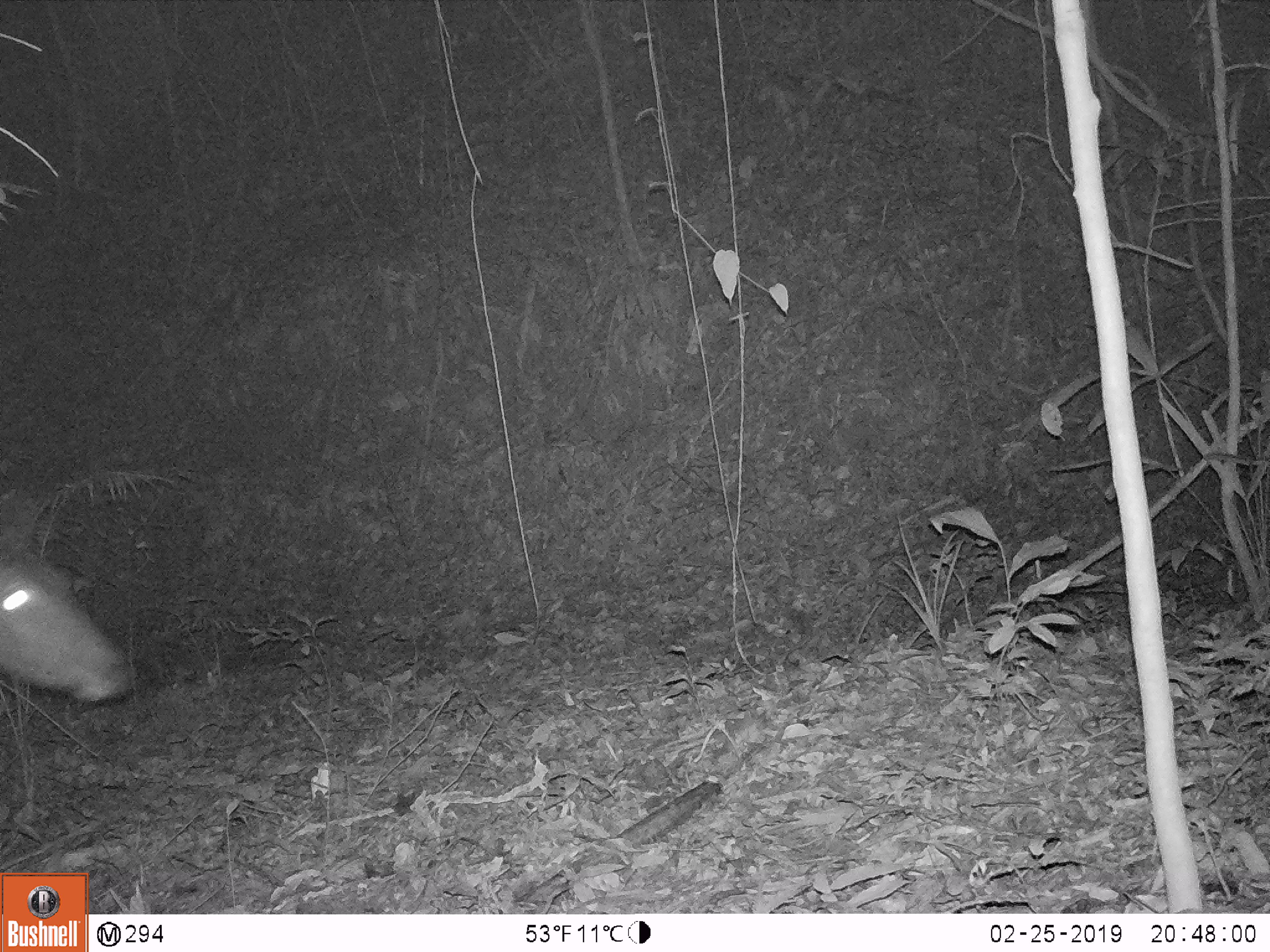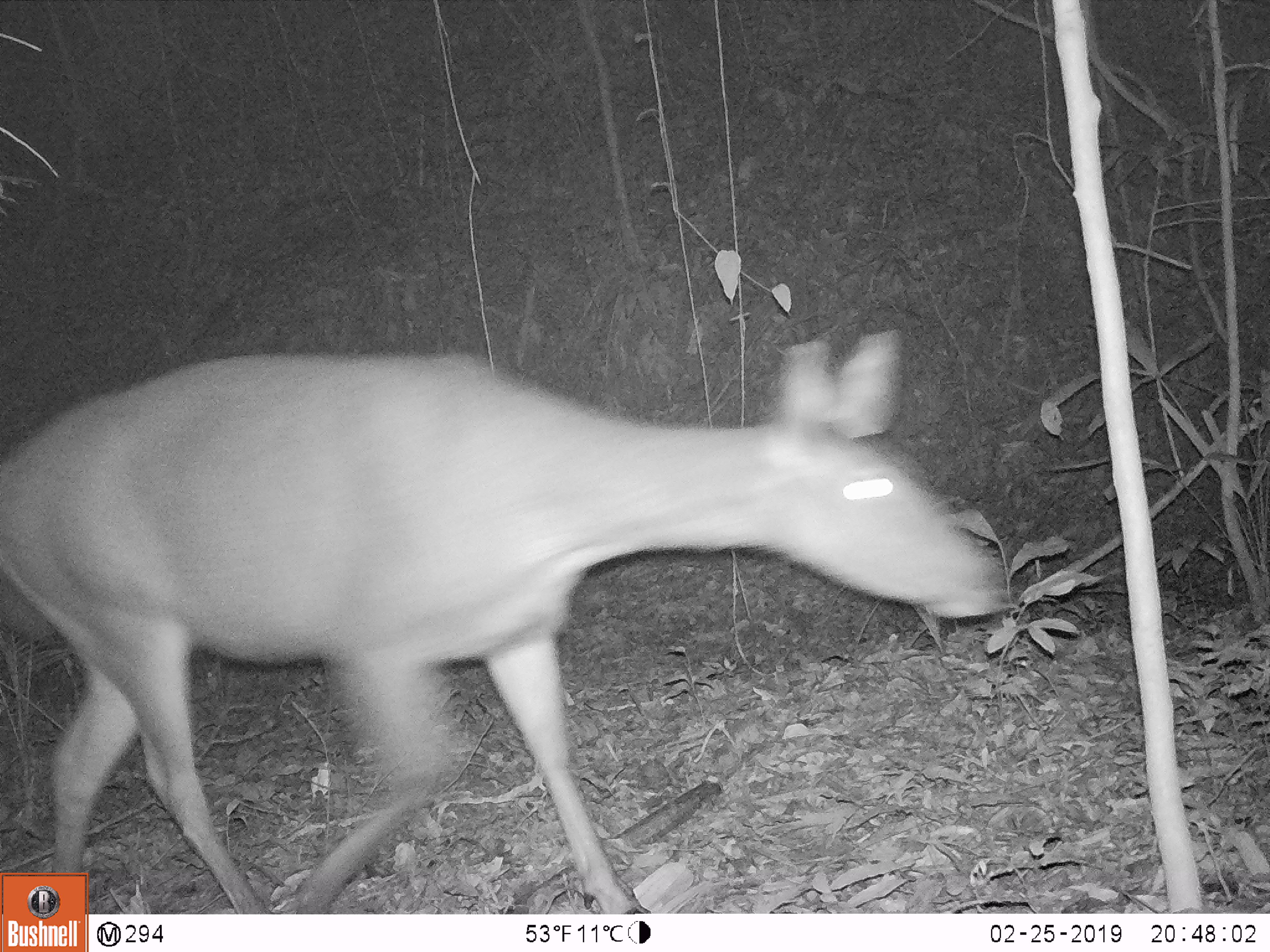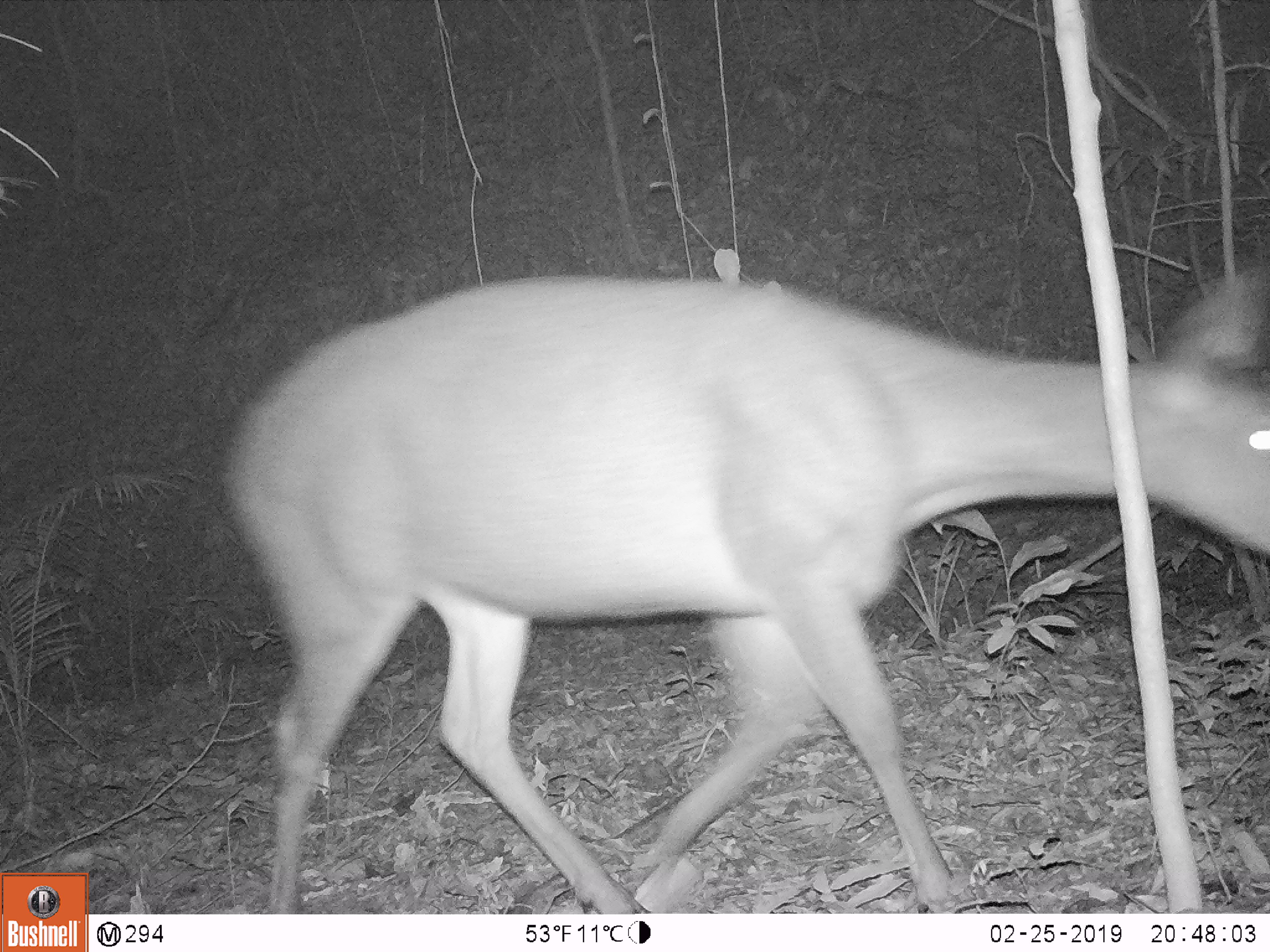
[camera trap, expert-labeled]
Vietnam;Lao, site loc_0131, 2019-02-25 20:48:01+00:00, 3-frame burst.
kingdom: Animalia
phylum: Chordata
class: Mammalia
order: Artiodactyla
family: Cervidae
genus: Rusa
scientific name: Rusa unicolor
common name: sambar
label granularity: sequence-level